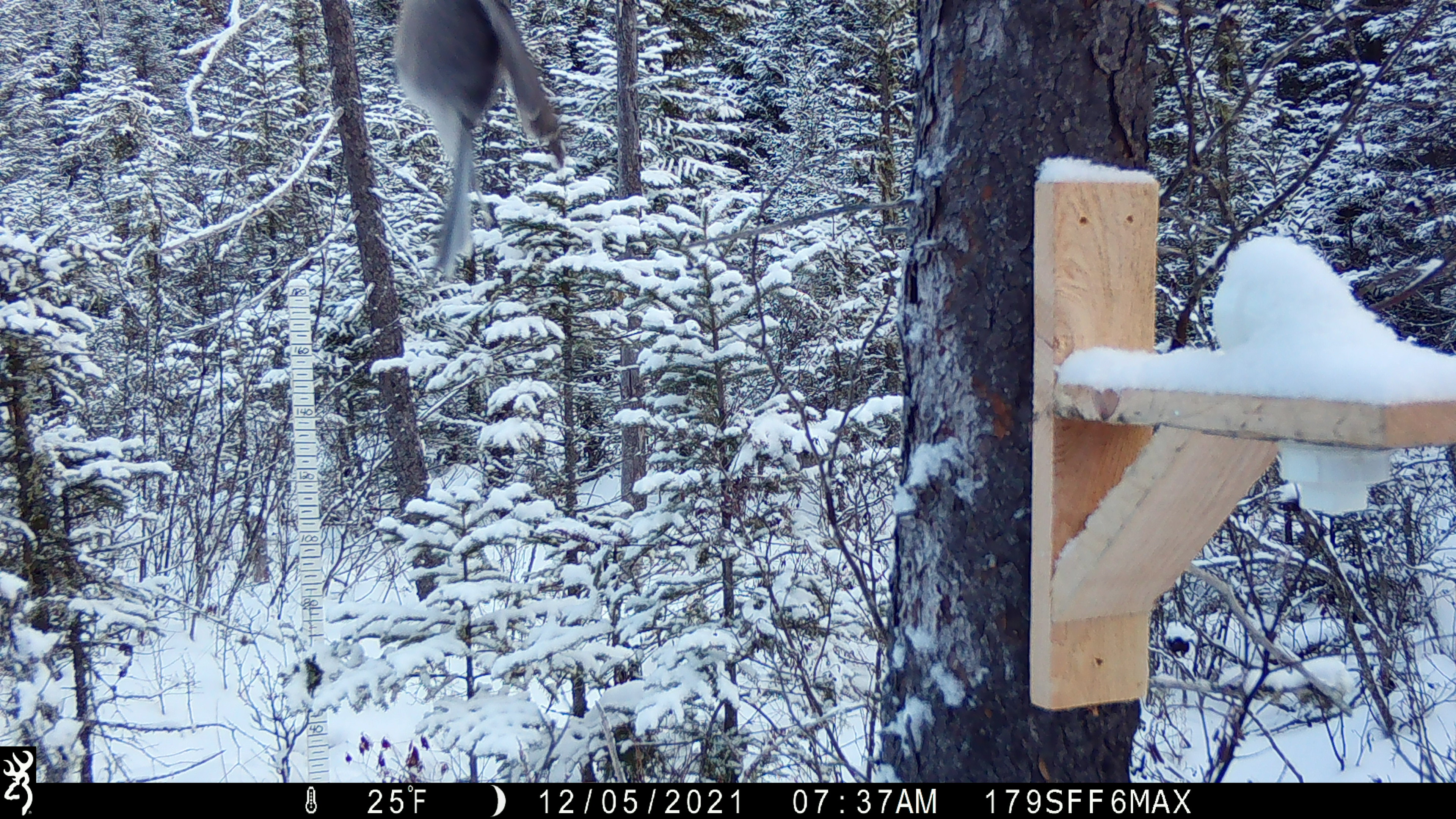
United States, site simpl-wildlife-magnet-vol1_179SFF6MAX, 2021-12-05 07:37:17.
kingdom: Animalia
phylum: Chordata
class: Aves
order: Passeriformes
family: Corvidae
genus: Perisoreus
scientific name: Perisoreus canadensis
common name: canada jay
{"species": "canada jay (Perisoreus canadensis)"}